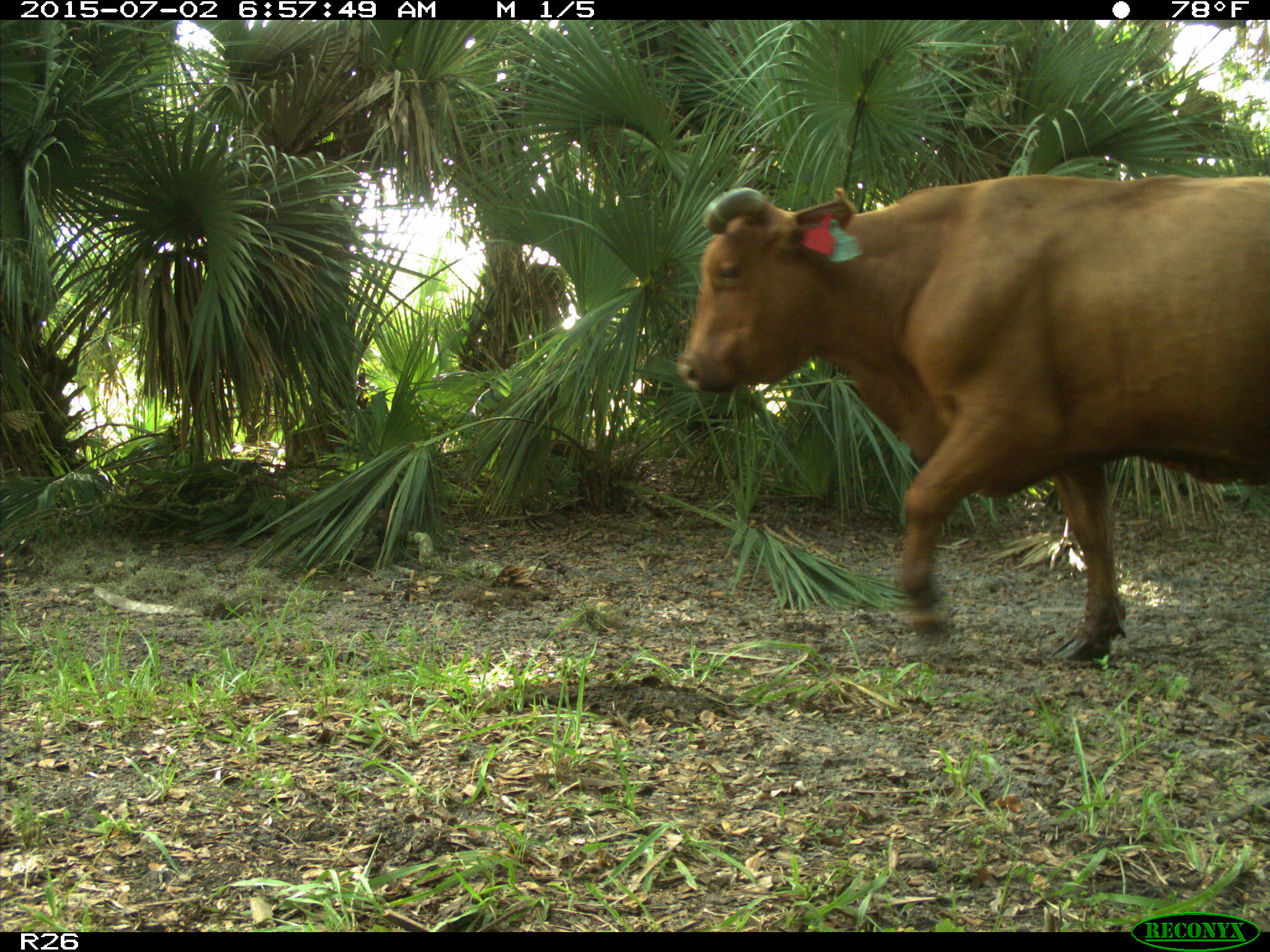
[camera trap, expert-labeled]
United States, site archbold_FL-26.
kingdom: Animalia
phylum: Chordata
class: Mammalia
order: Artiodactyla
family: Suidae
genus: Sus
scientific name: Sus scrofa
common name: wild boar